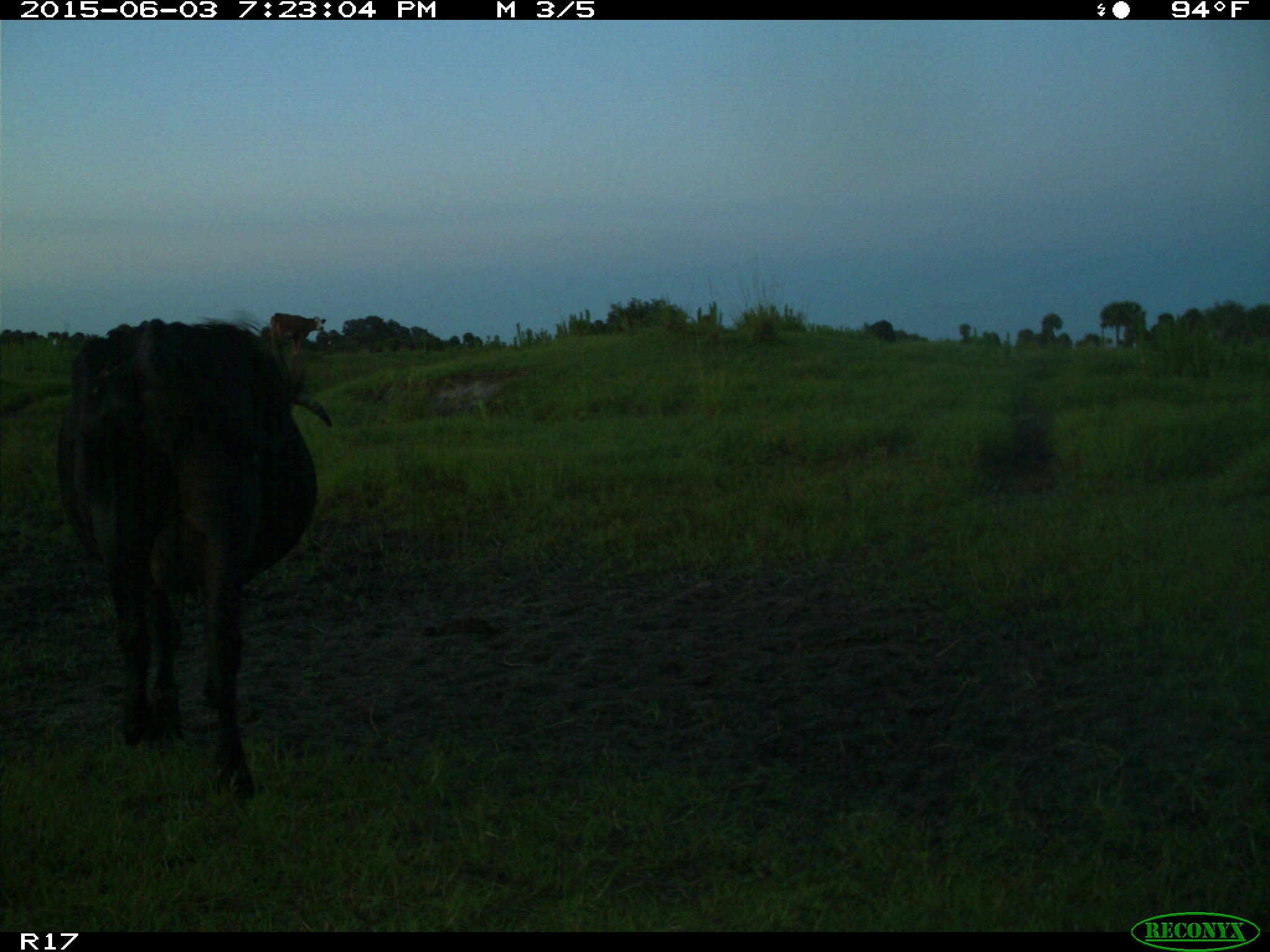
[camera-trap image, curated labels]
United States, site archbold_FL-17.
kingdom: Animalia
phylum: Chordata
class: Mammalia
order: Artiodactyla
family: Bovidae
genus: Bos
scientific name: Bos taurus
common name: domestic cow